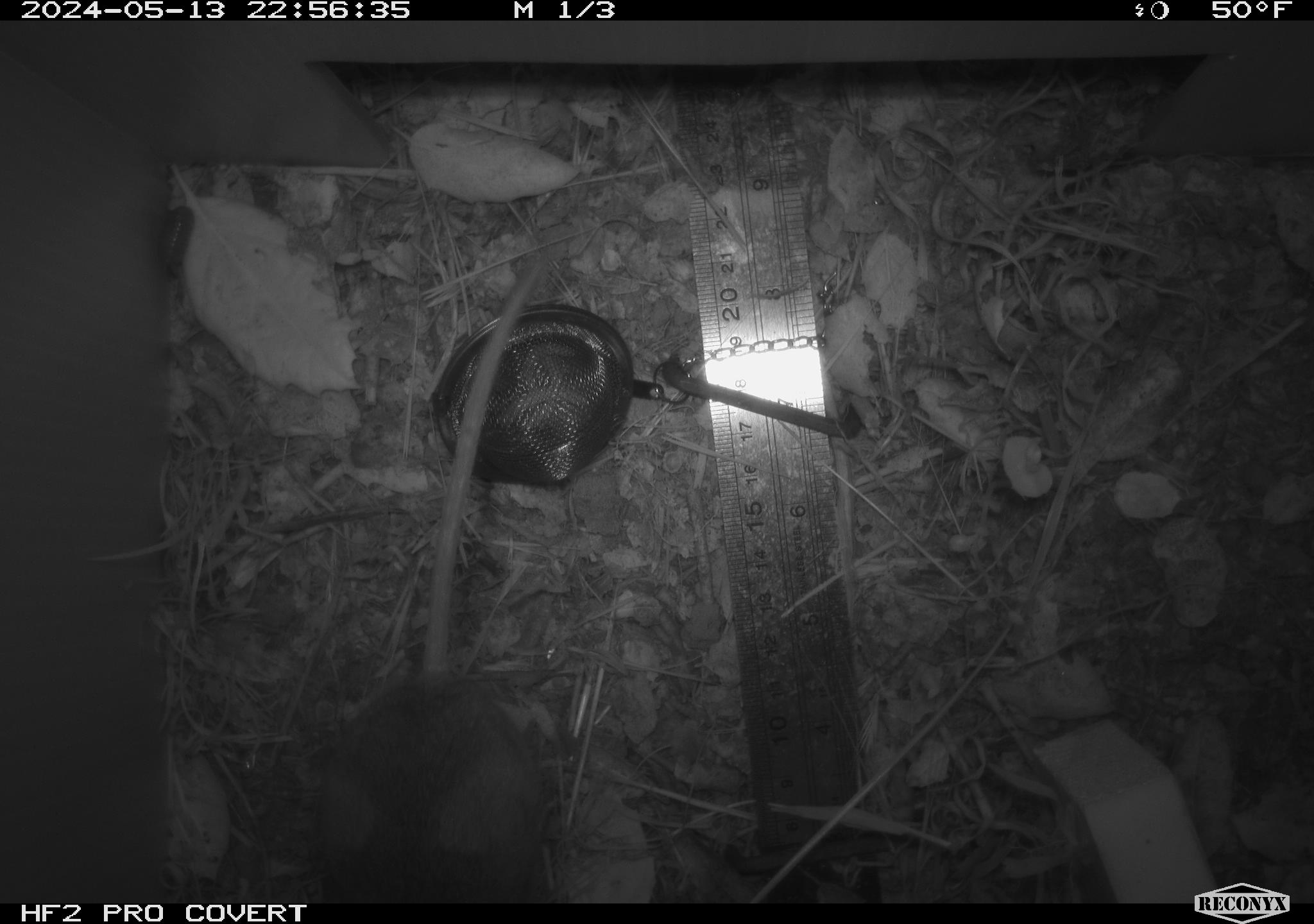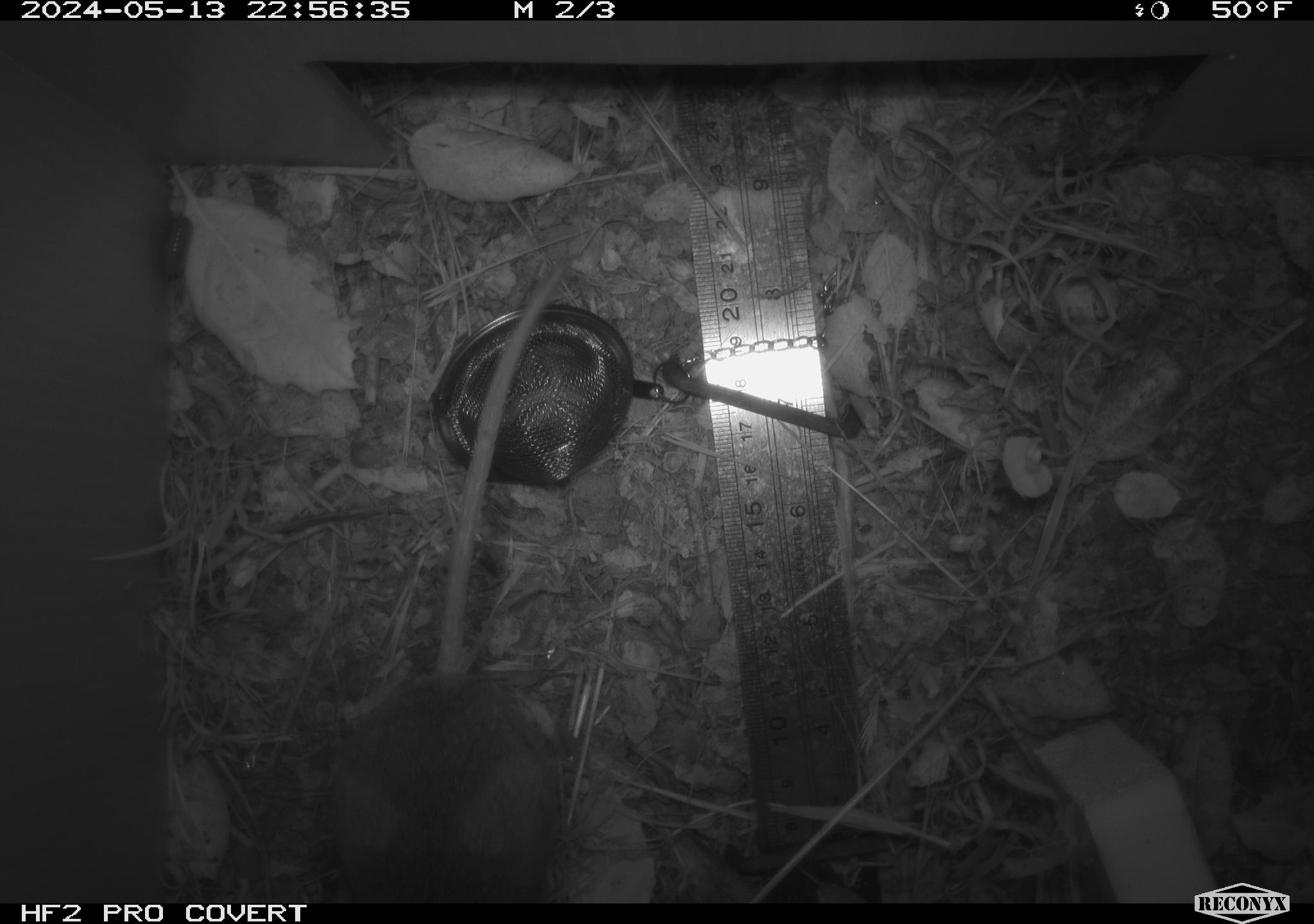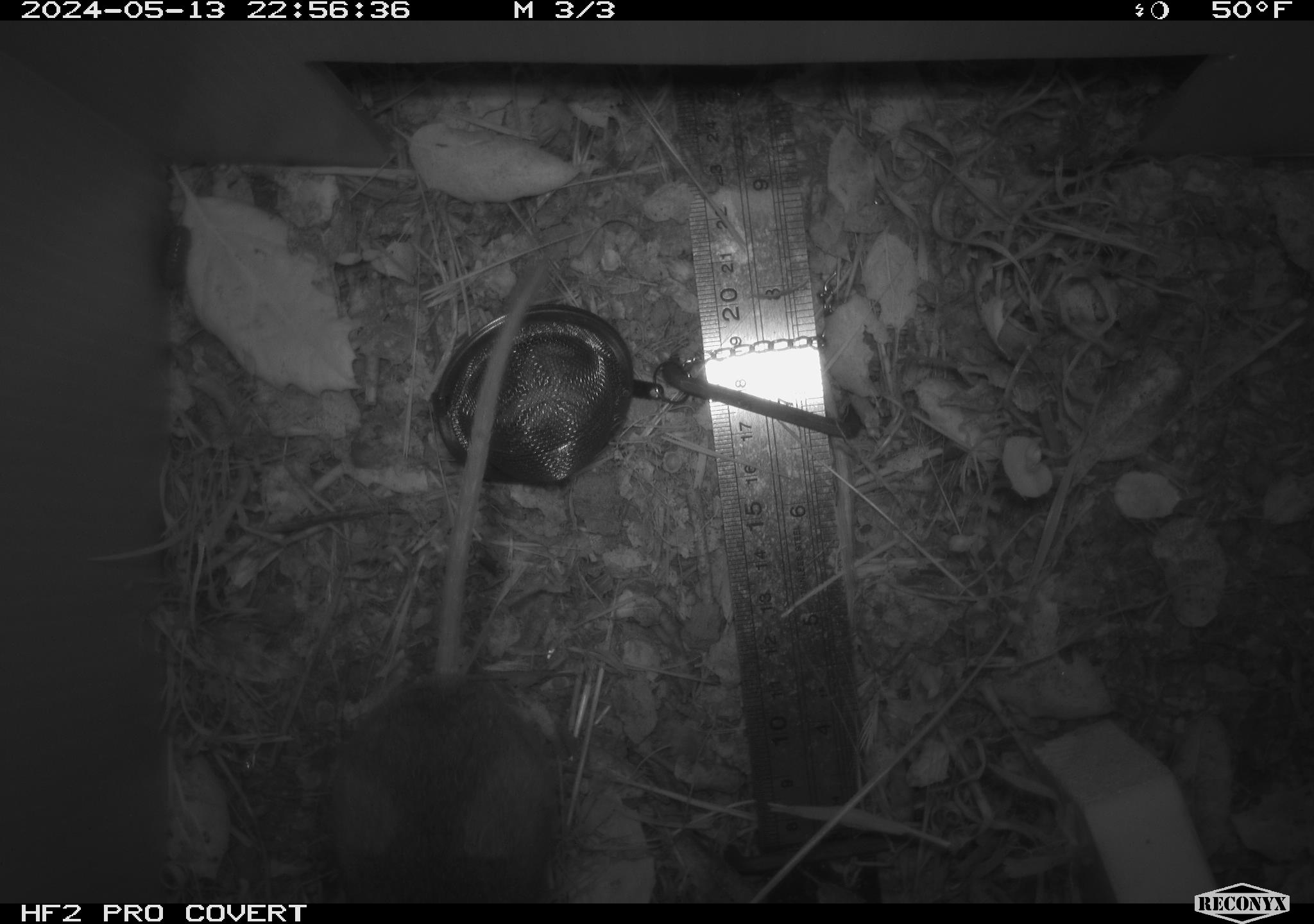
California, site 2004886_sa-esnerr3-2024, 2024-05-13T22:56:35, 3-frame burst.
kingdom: Animalia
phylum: Chordata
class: Mammalia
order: Rodentia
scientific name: Rodentia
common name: rodent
Rodent (Rodentia).